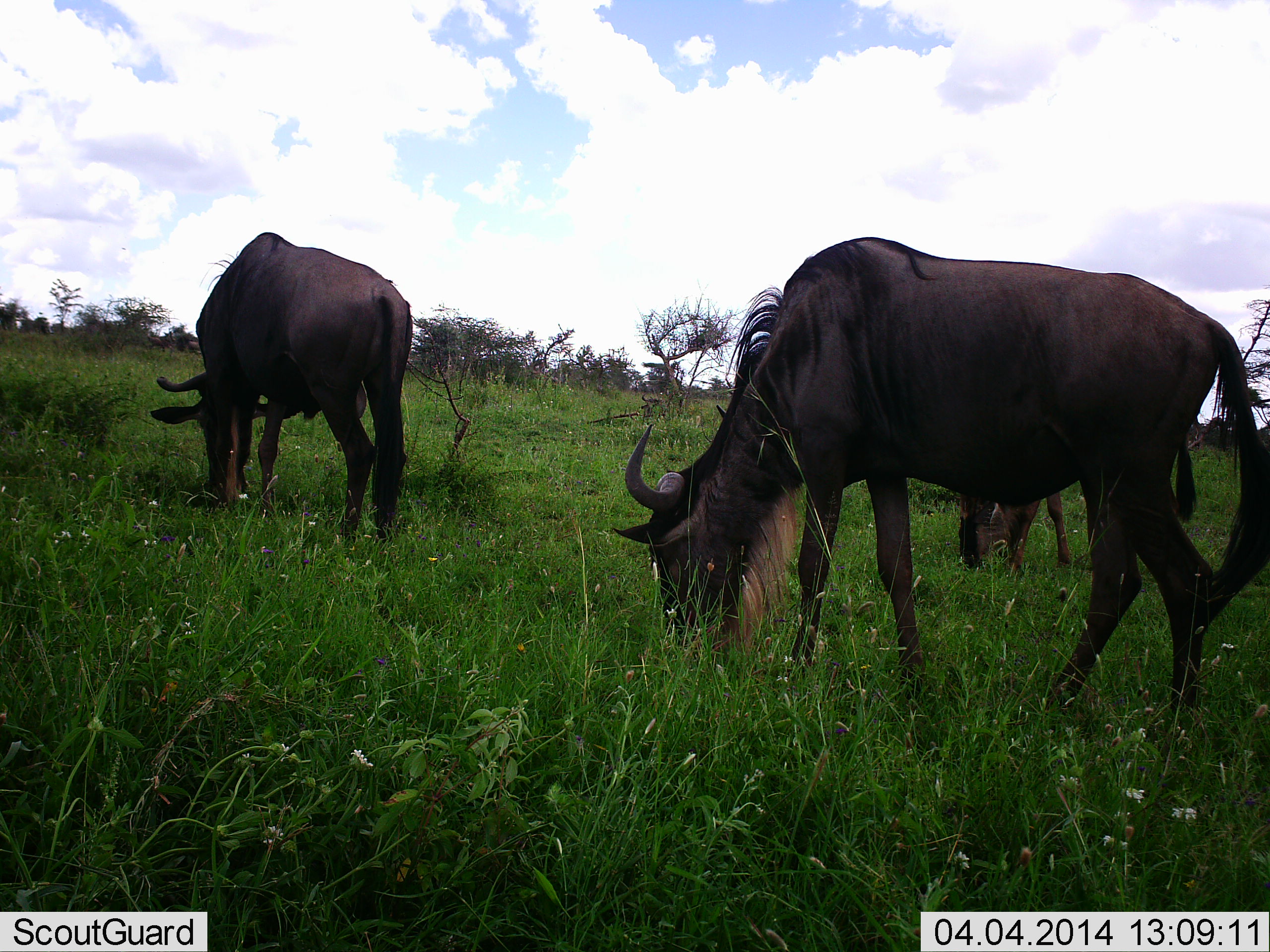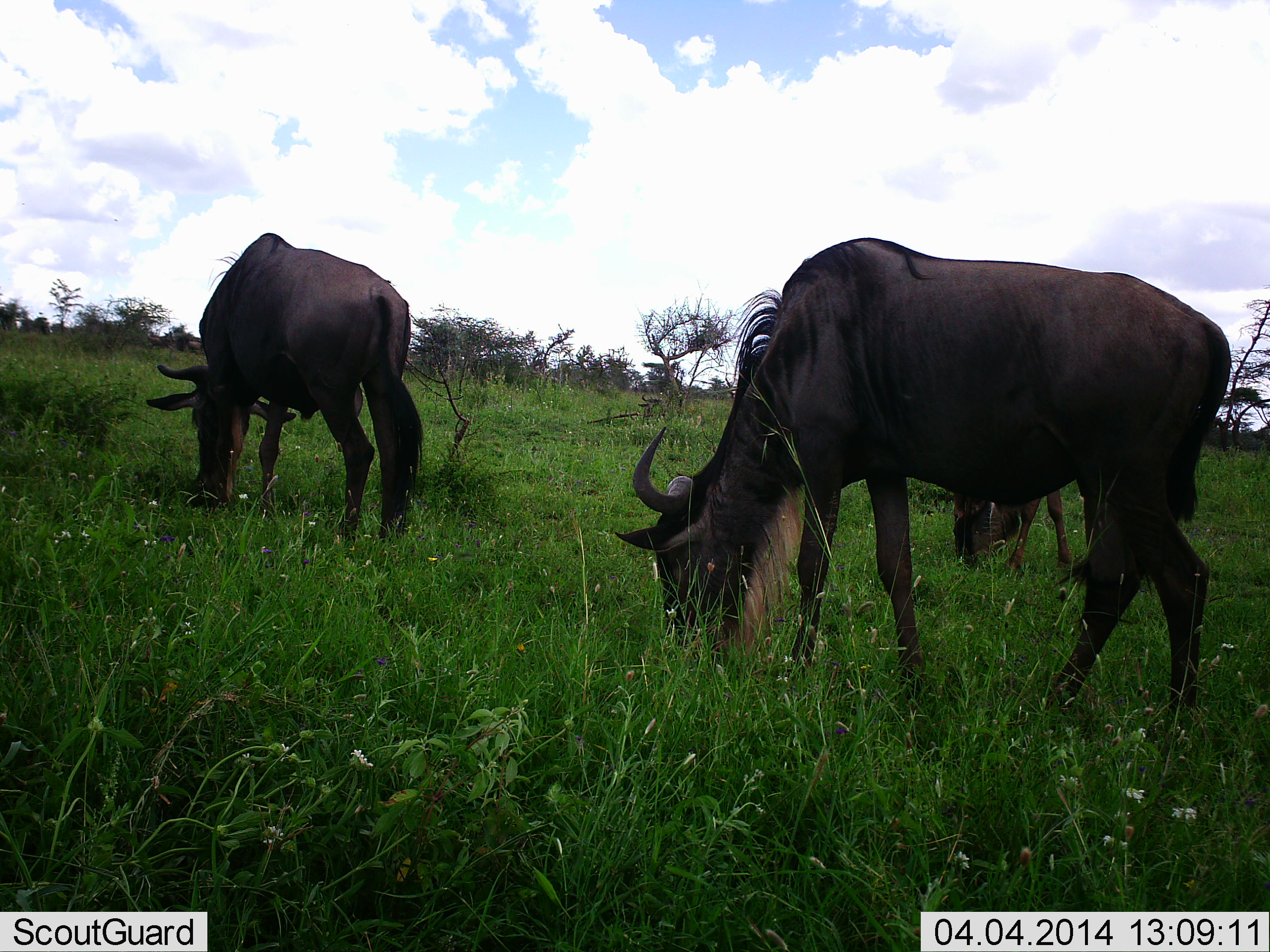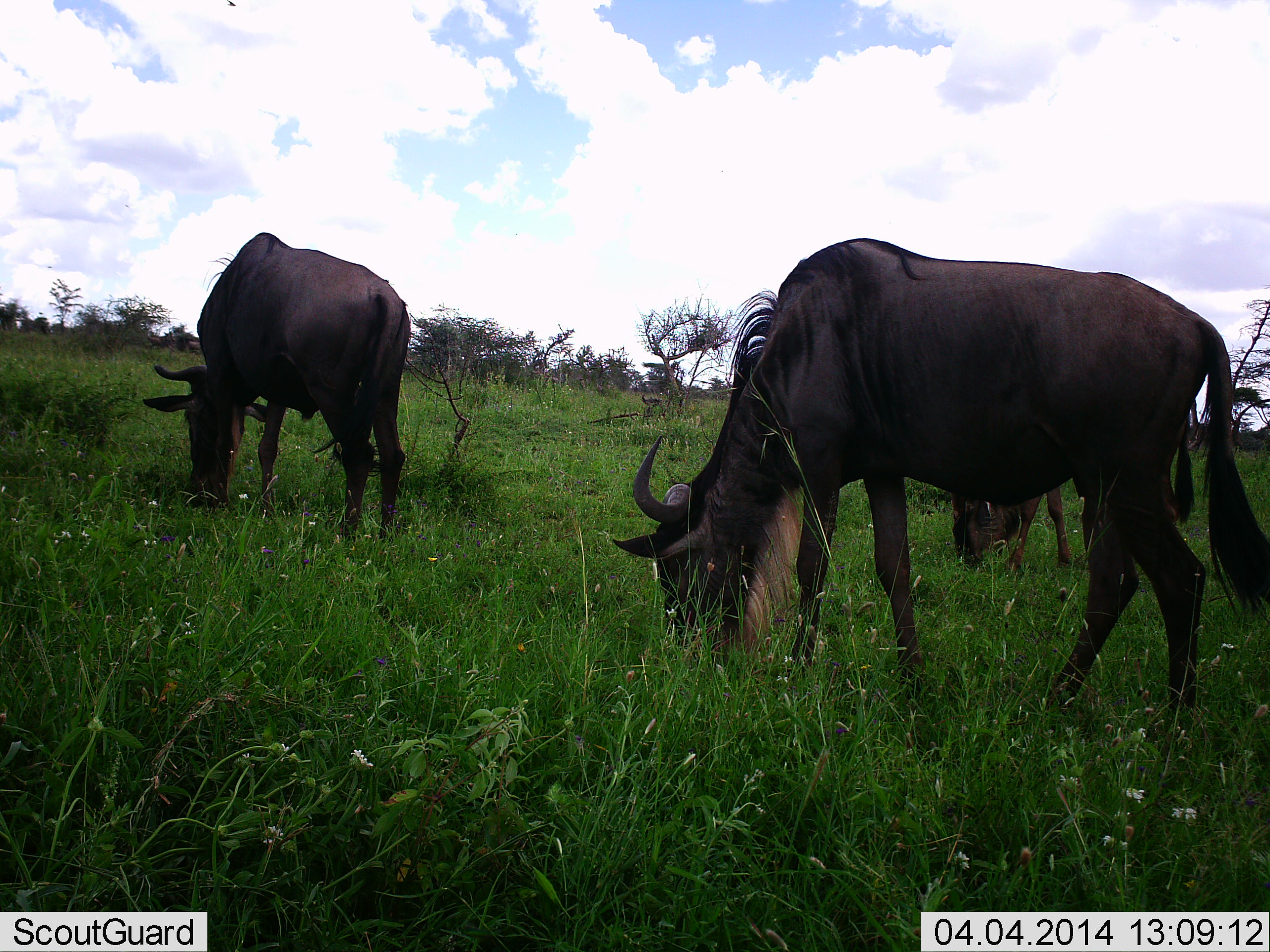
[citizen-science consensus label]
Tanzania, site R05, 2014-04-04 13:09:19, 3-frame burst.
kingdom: Animalia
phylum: Chordata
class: Mammalia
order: Artiodactyla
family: Bovidae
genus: Connochaetes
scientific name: Connochaetes taurinus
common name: blue wildebeest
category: wildebeest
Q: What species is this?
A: Wildebeest (blue wildebeest) (Connochaetes taurinus).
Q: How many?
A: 3.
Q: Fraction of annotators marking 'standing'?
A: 30%.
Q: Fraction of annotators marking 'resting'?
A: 0%.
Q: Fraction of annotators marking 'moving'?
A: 10%.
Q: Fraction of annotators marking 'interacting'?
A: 0%.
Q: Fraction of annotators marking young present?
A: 20%.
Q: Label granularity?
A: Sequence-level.